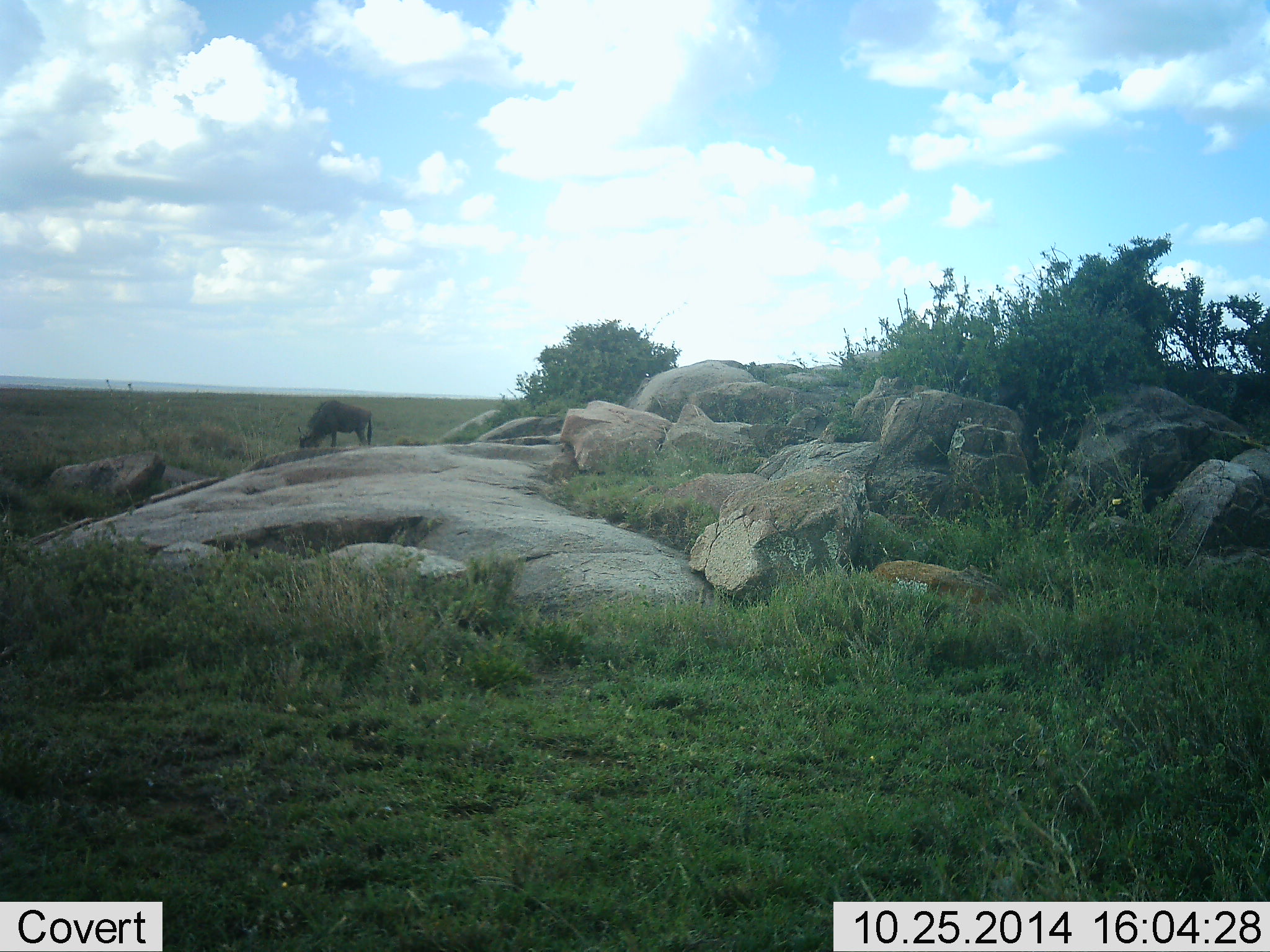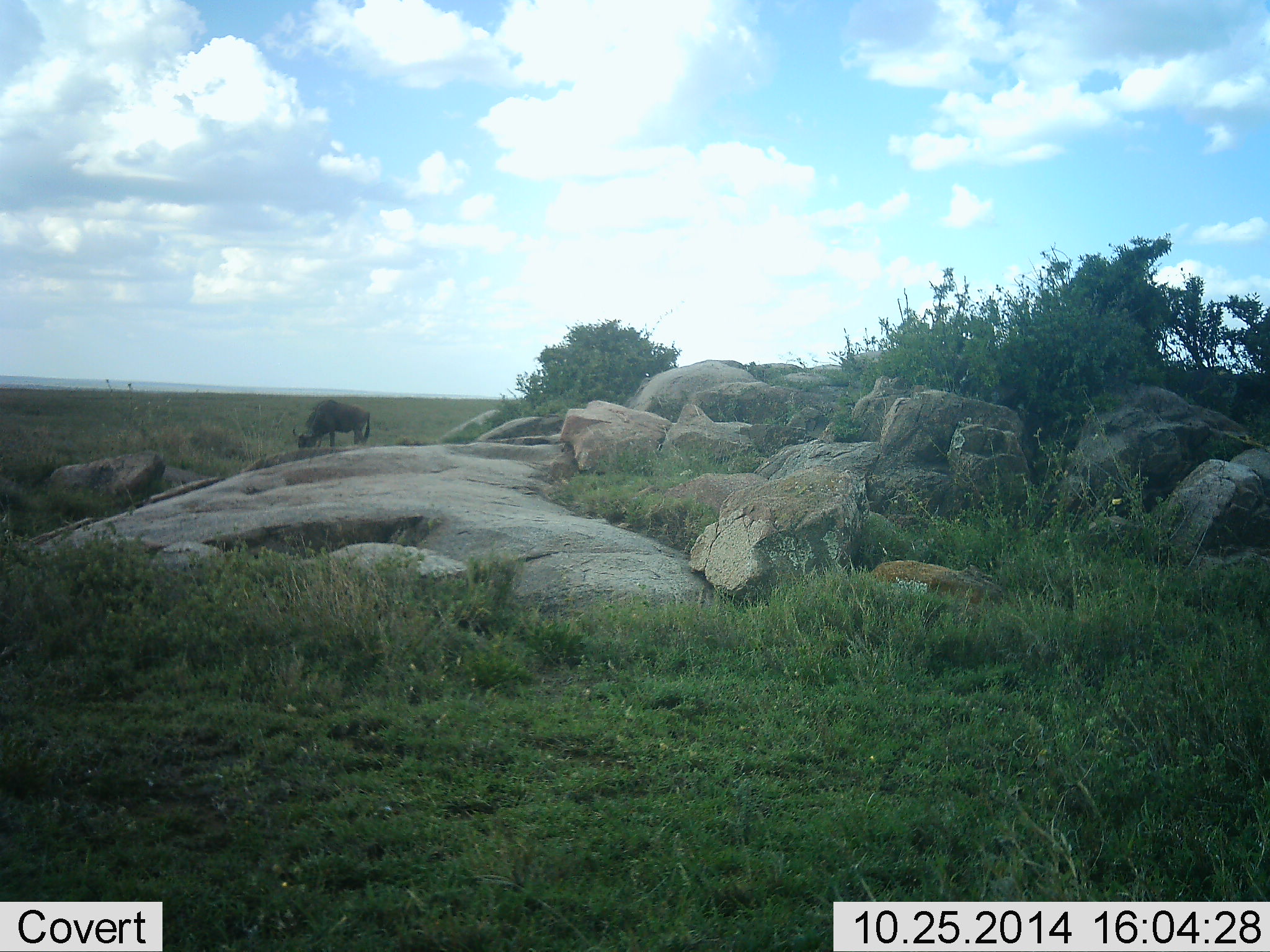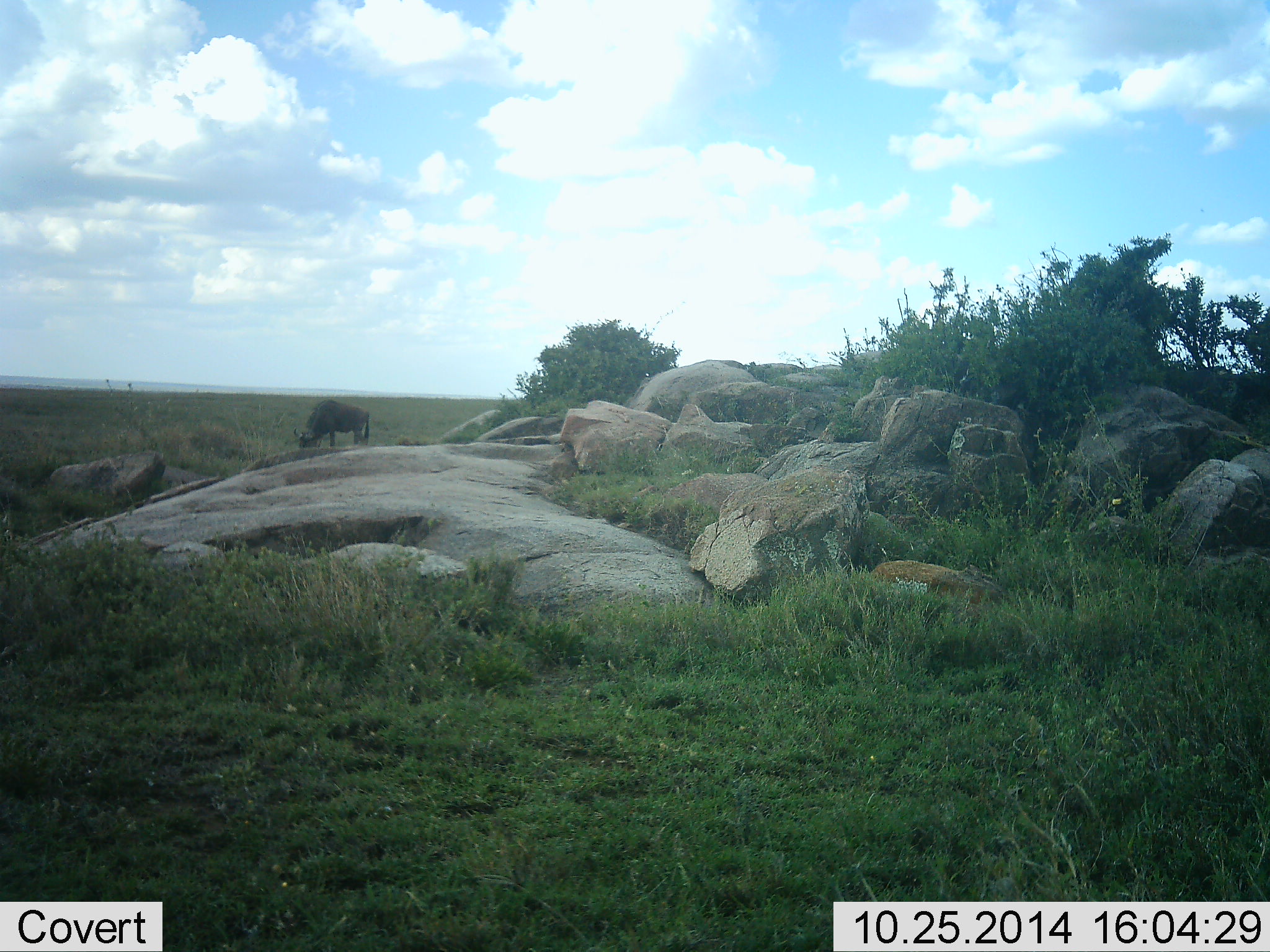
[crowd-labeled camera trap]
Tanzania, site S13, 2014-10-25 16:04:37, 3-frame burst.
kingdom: Animalia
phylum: Chordata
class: Mammalia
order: Artiodactyla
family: Bovidae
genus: Connochaetes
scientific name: Connochaetes taurinus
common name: blue wildebeest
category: wildebeest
Wildebeest (blue wildebeest) (Connochaetes taurinus), count 1. Behavior (volunteer vote fractions): standing 0%, resting 0%, moving 0%, interacting 0%. Young present (vote fraction): 0%. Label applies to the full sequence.